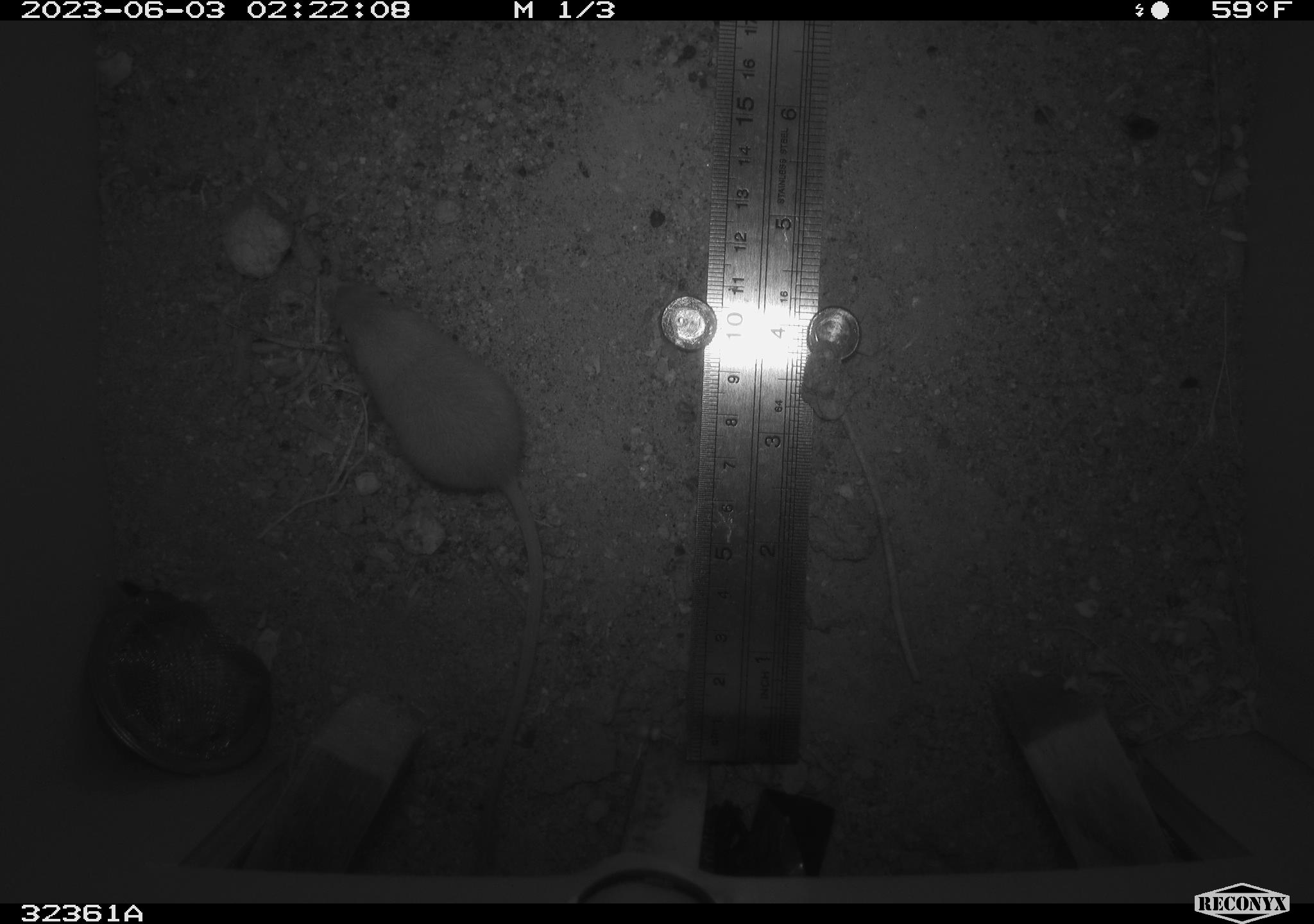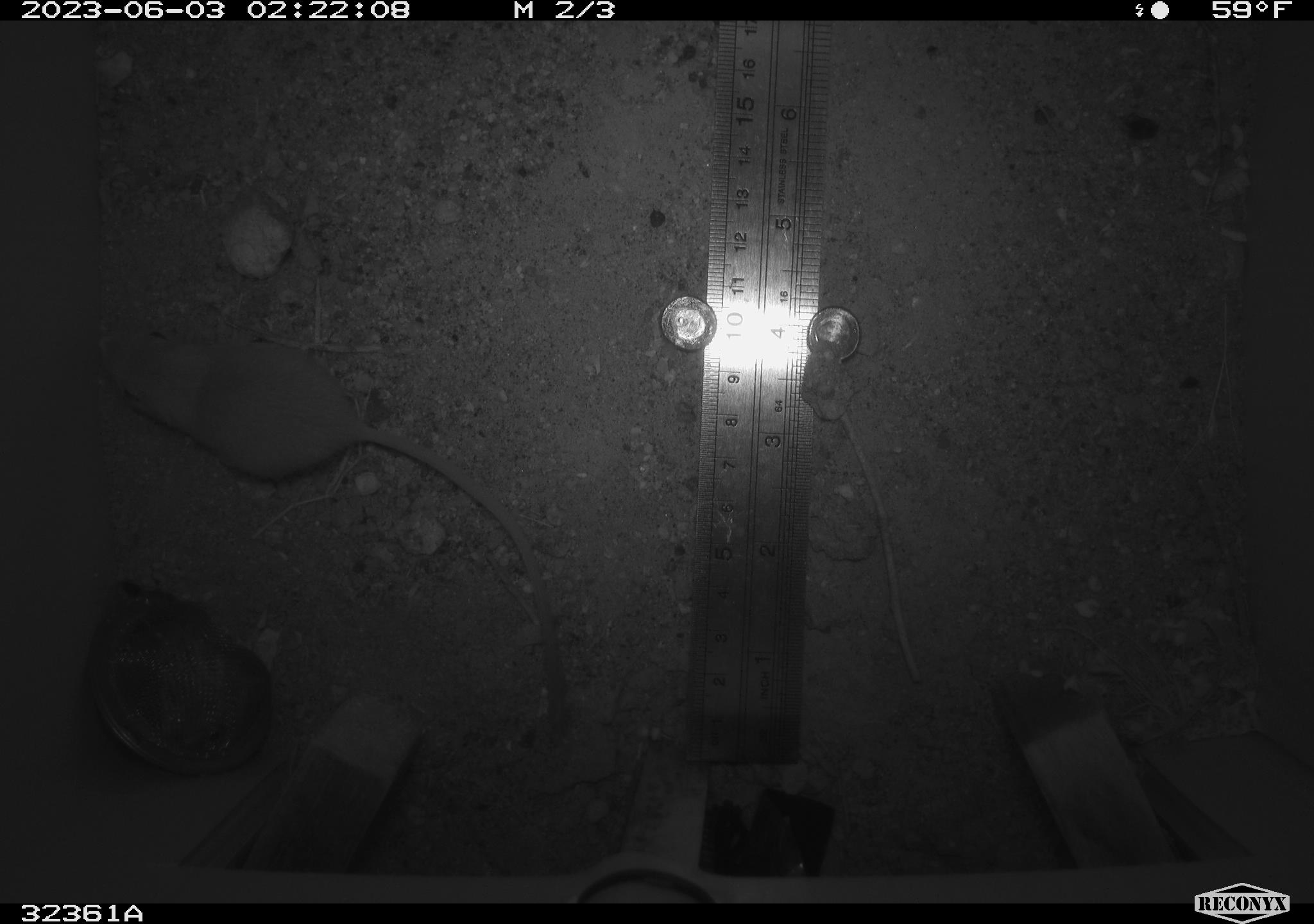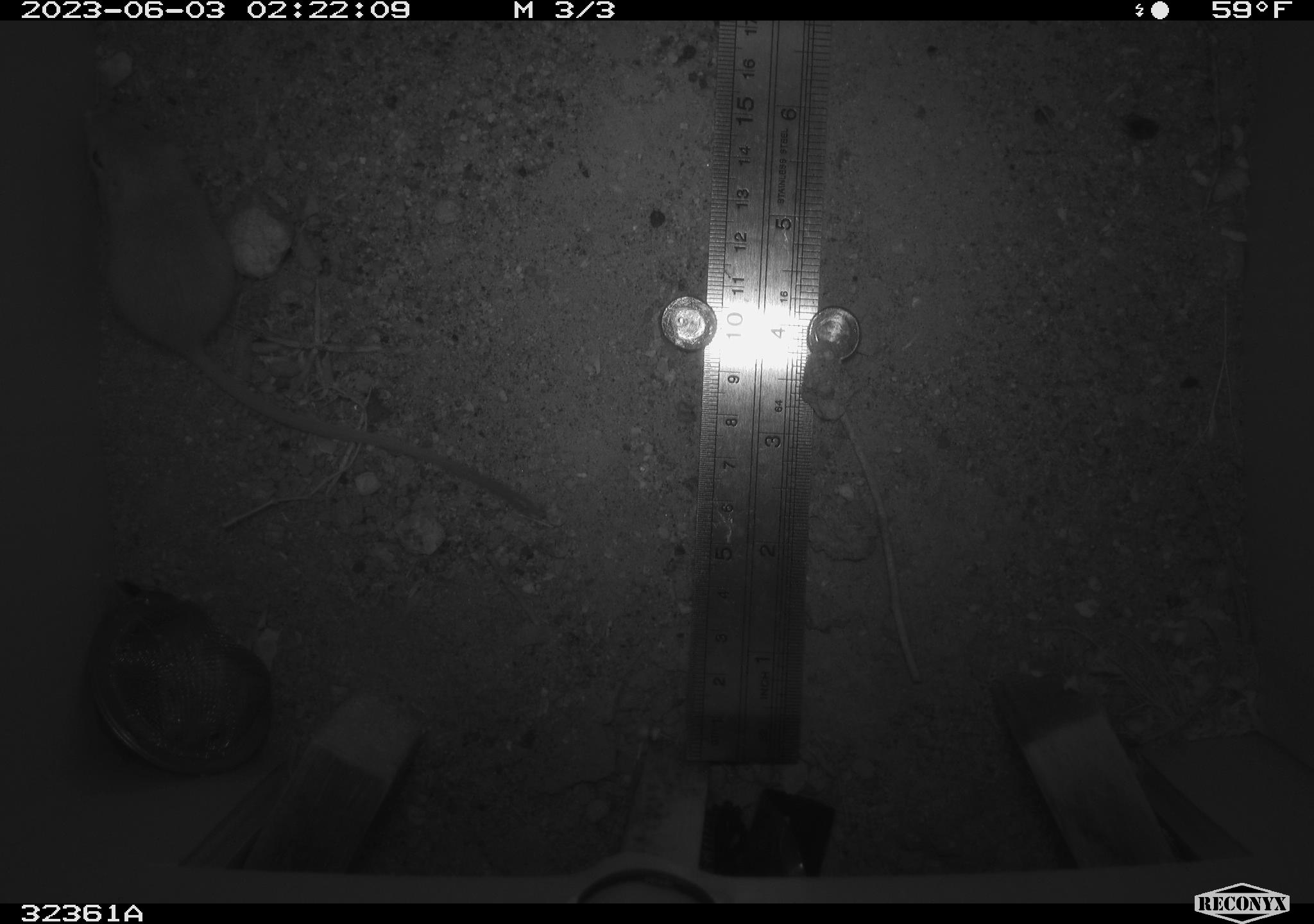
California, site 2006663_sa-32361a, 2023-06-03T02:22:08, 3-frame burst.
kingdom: Animalia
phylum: Chordata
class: Mammalia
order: Rodentia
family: Heteromyidae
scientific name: Heteromyidae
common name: kangaroo rats and pocket mice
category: heteromyidae family